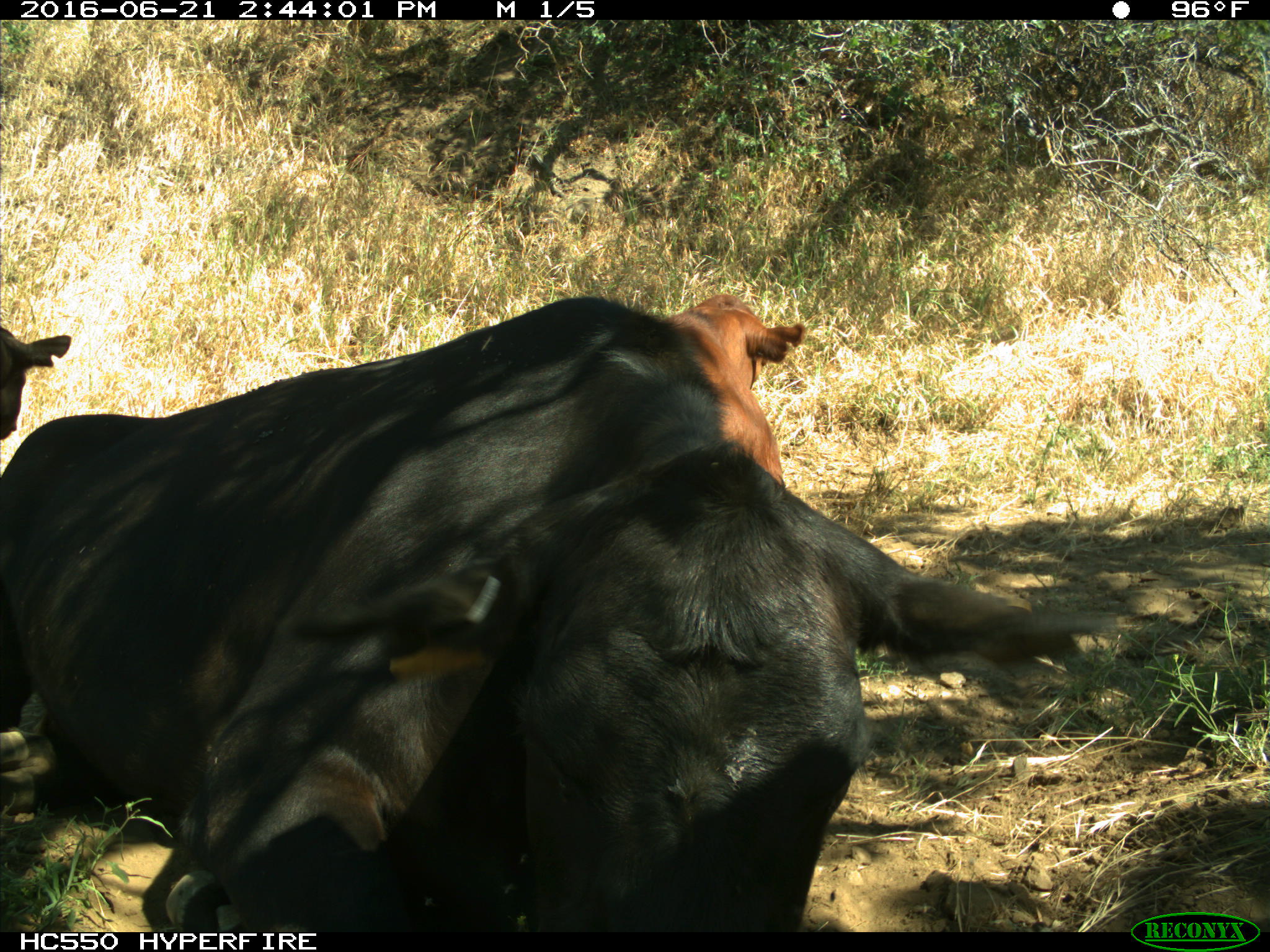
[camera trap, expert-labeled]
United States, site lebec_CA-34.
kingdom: Animalia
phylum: Chordata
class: Mammalia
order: Artiodactyla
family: Bovidae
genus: Bos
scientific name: Bos taurus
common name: domestic cow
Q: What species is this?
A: Bos taurus (domestic cow).